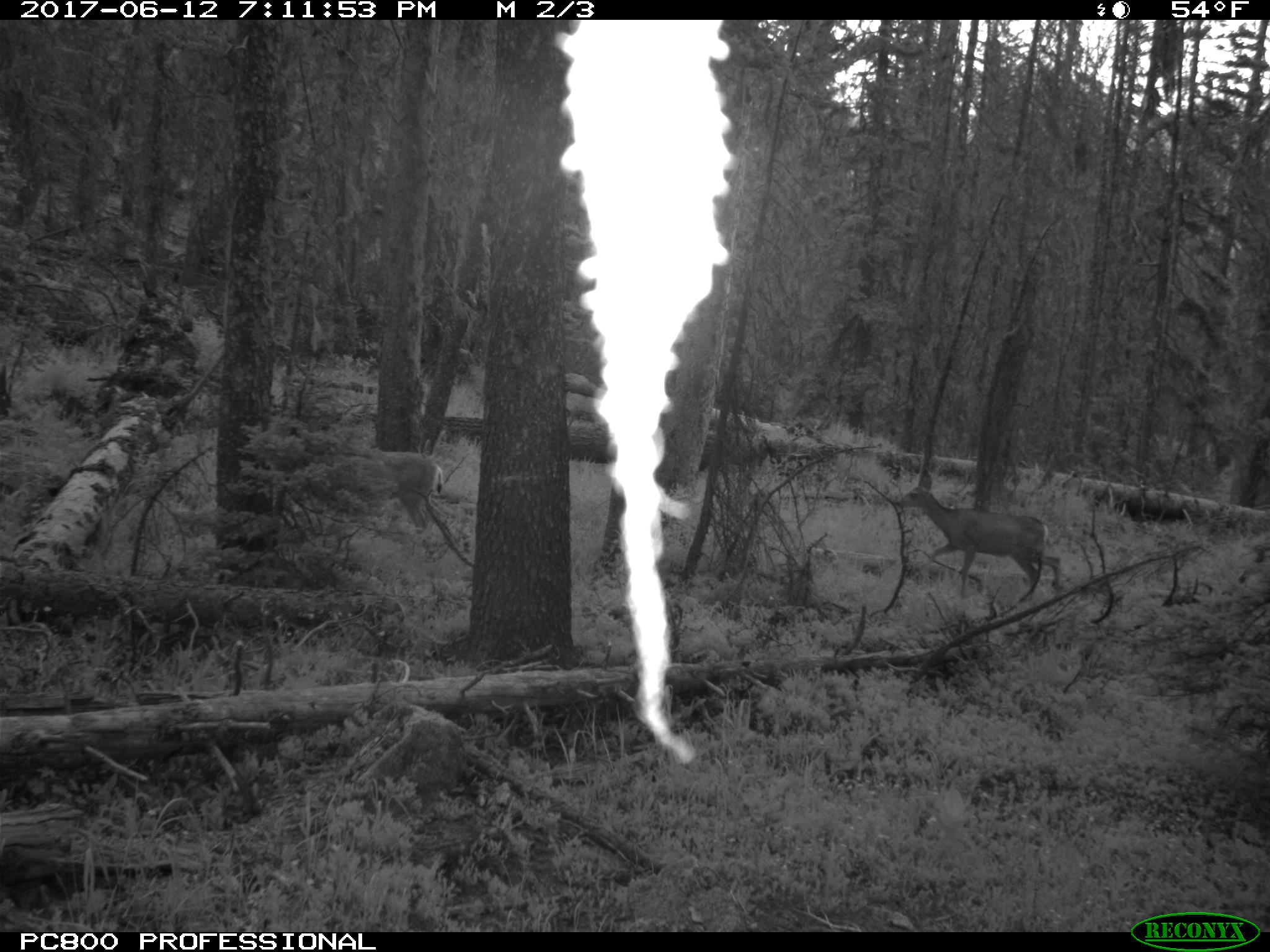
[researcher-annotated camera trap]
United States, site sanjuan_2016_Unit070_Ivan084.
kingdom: Animalia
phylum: Chordata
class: Mammalia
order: Artiodactyla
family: Cervidae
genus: Odocoileus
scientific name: Odocoileus hemionus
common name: mule deer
Odocoileus hemionus (mule deer).